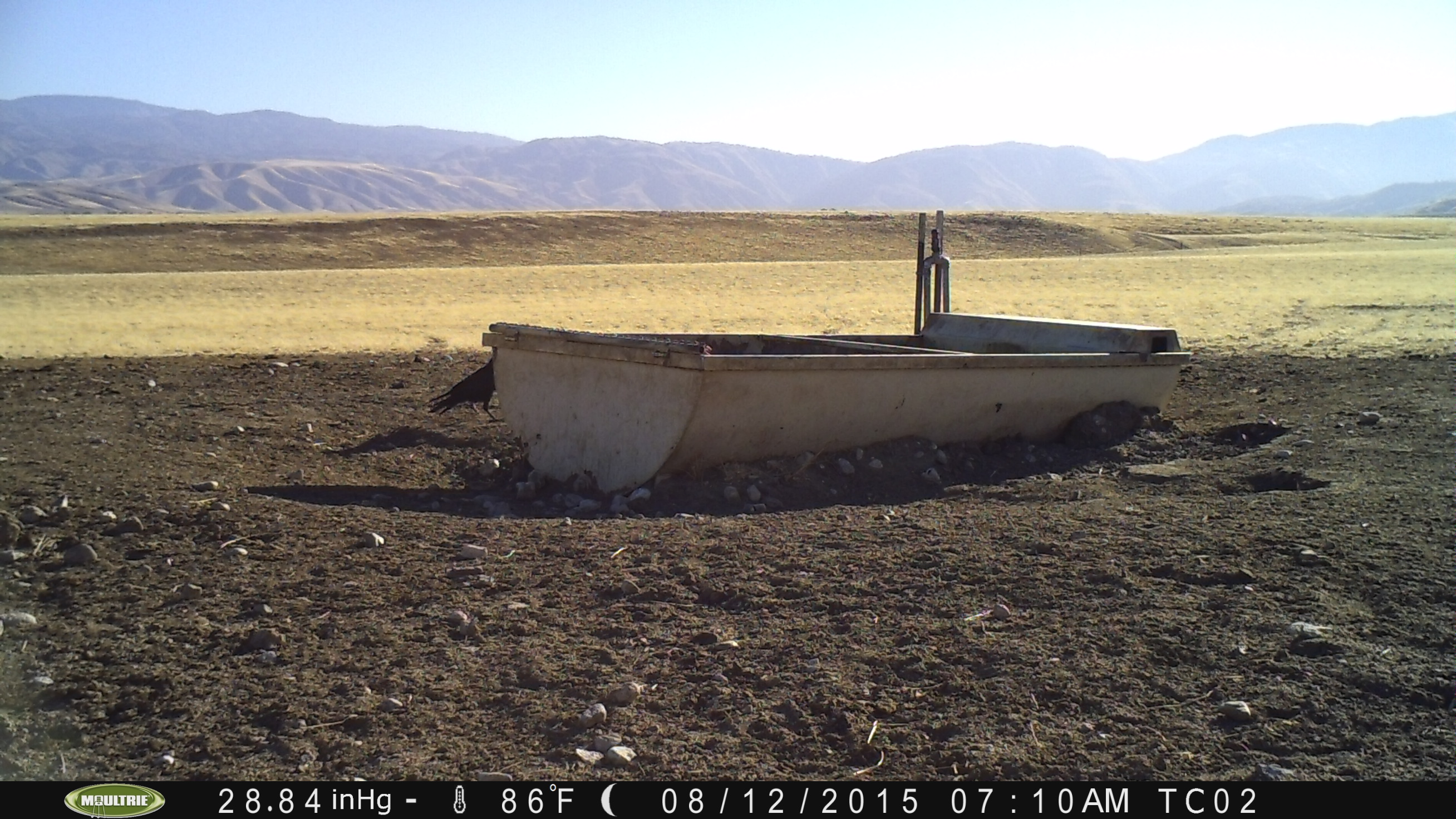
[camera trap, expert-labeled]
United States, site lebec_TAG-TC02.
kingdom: Animalia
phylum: Chordata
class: Aves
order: Passeriformes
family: Corvidae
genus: Corvus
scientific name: Corvus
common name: crows and ravens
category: unidentified corvus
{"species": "unidentified corvus (crows and ravens) (Corvus)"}